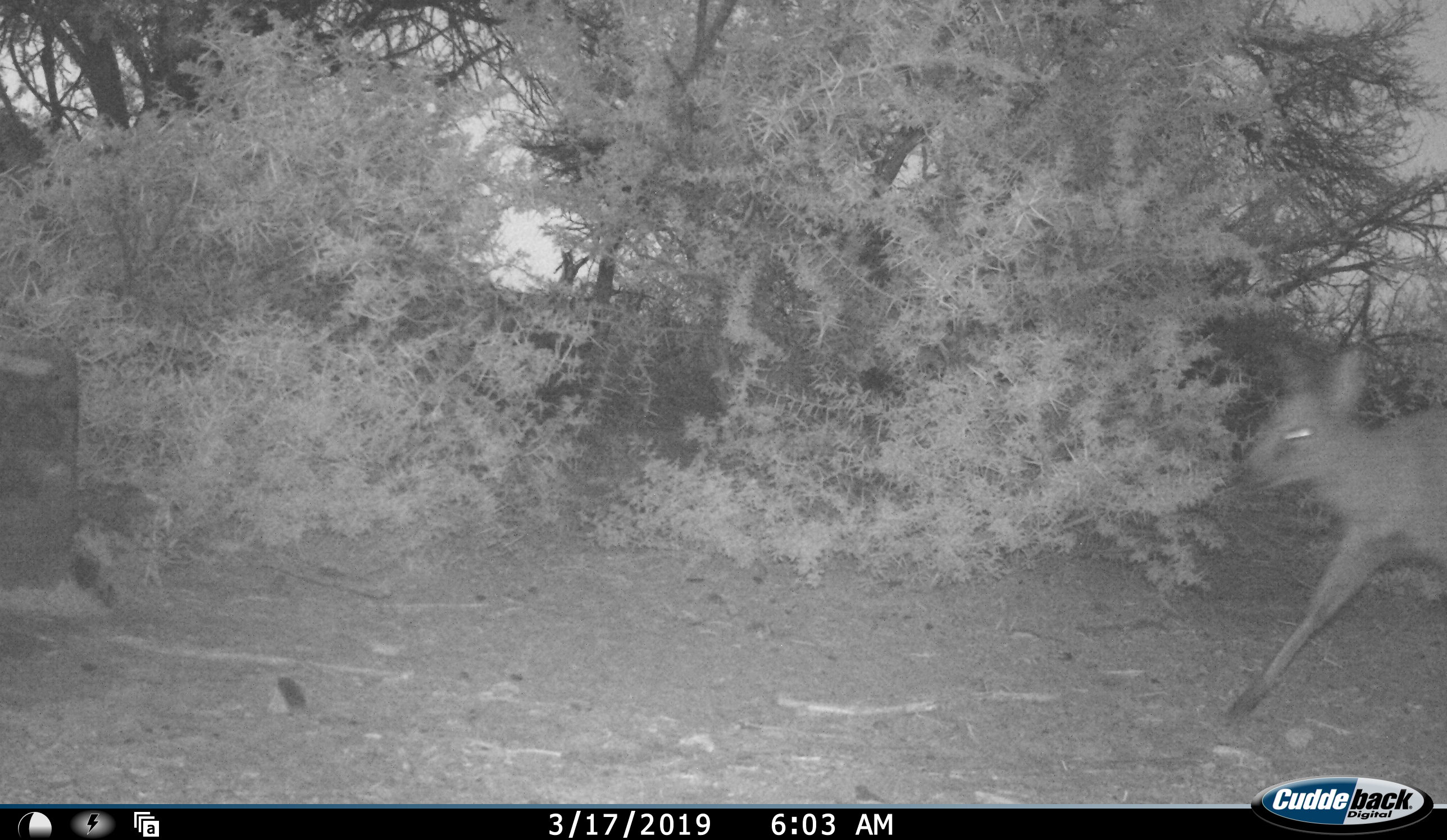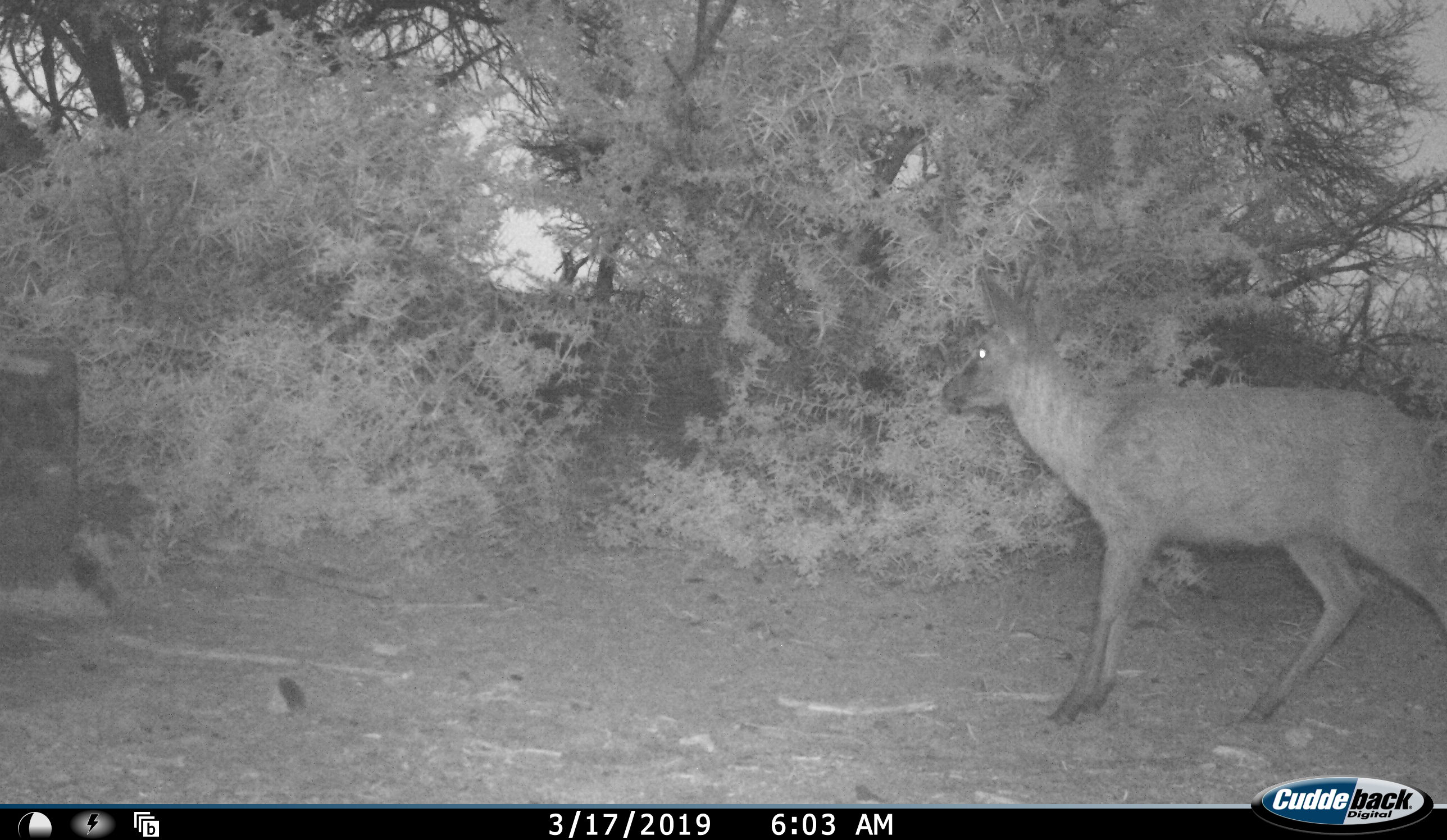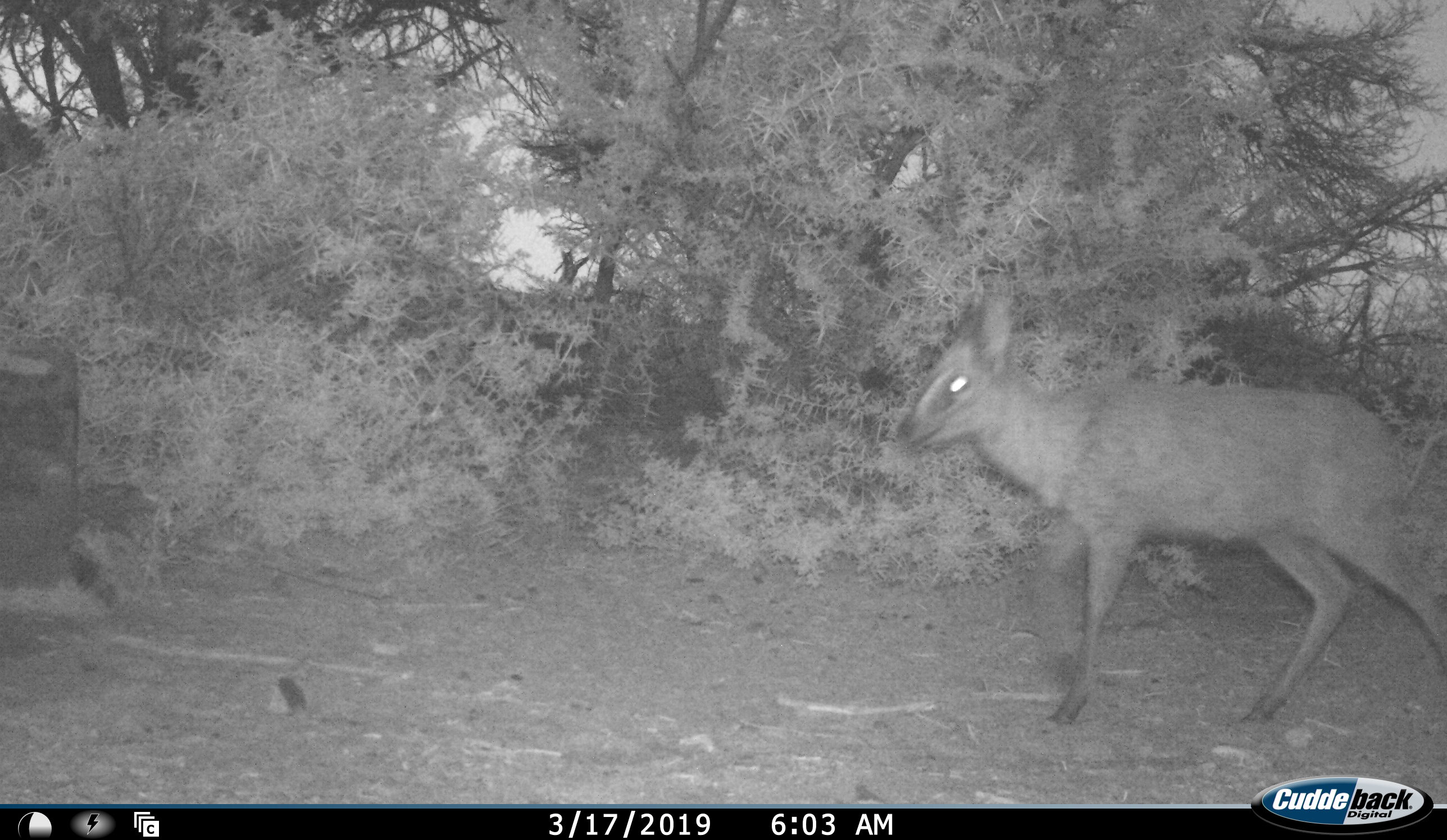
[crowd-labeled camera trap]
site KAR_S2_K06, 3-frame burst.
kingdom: Animalia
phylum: Chordata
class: Mammalia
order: Artiodactyla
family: Bovidae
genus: Sylvicapra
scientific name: Sylvicapra grimmia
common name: common duiker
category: duikercommongrey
Duikercommongrey (common duiker) (Sylvicapra grimmia), count 1. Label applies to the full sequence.